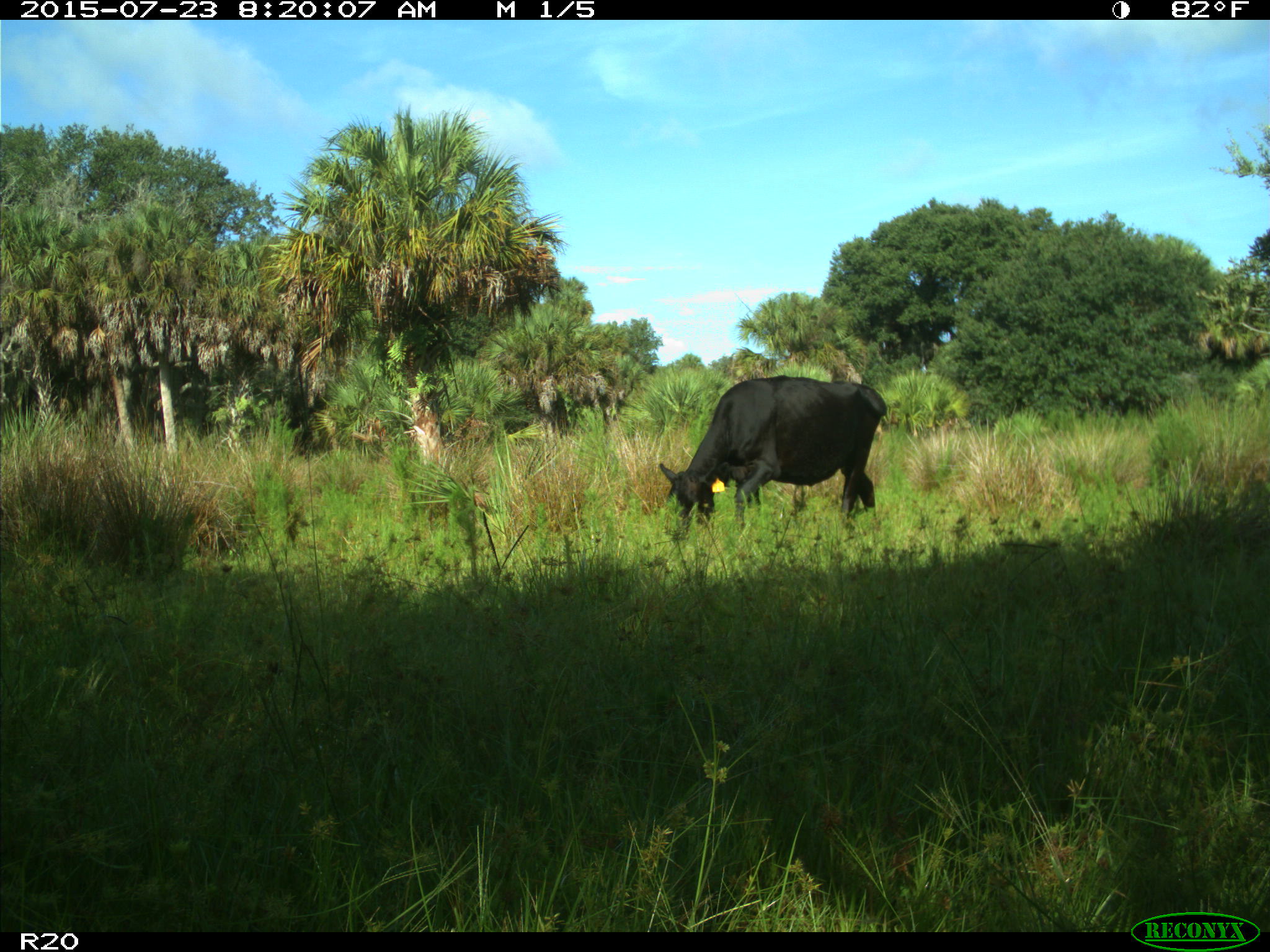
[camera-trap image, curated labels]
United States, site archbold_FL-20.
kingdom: Animalia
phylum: Chordata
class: Mammalia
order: Artiodactyla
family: Bovidae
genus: Bos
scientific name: Bos taurus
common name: domestic cow